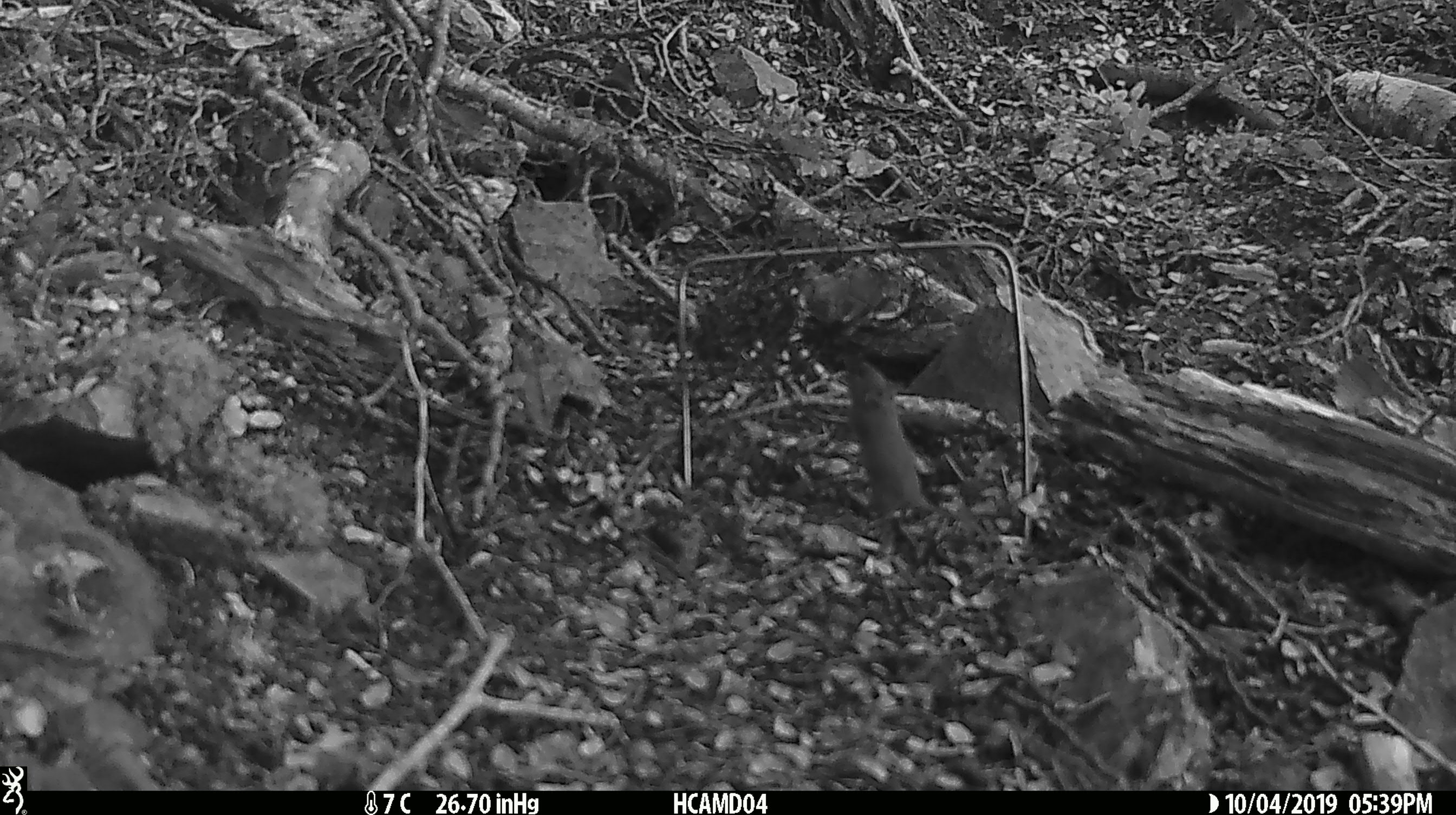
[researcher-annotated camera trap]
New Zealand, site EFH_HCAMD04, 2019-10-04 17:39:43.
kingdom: Animalia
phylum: Chordata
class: Mammalia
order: Rodentia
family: Muridae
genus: Mus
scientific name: Mus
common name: mouse